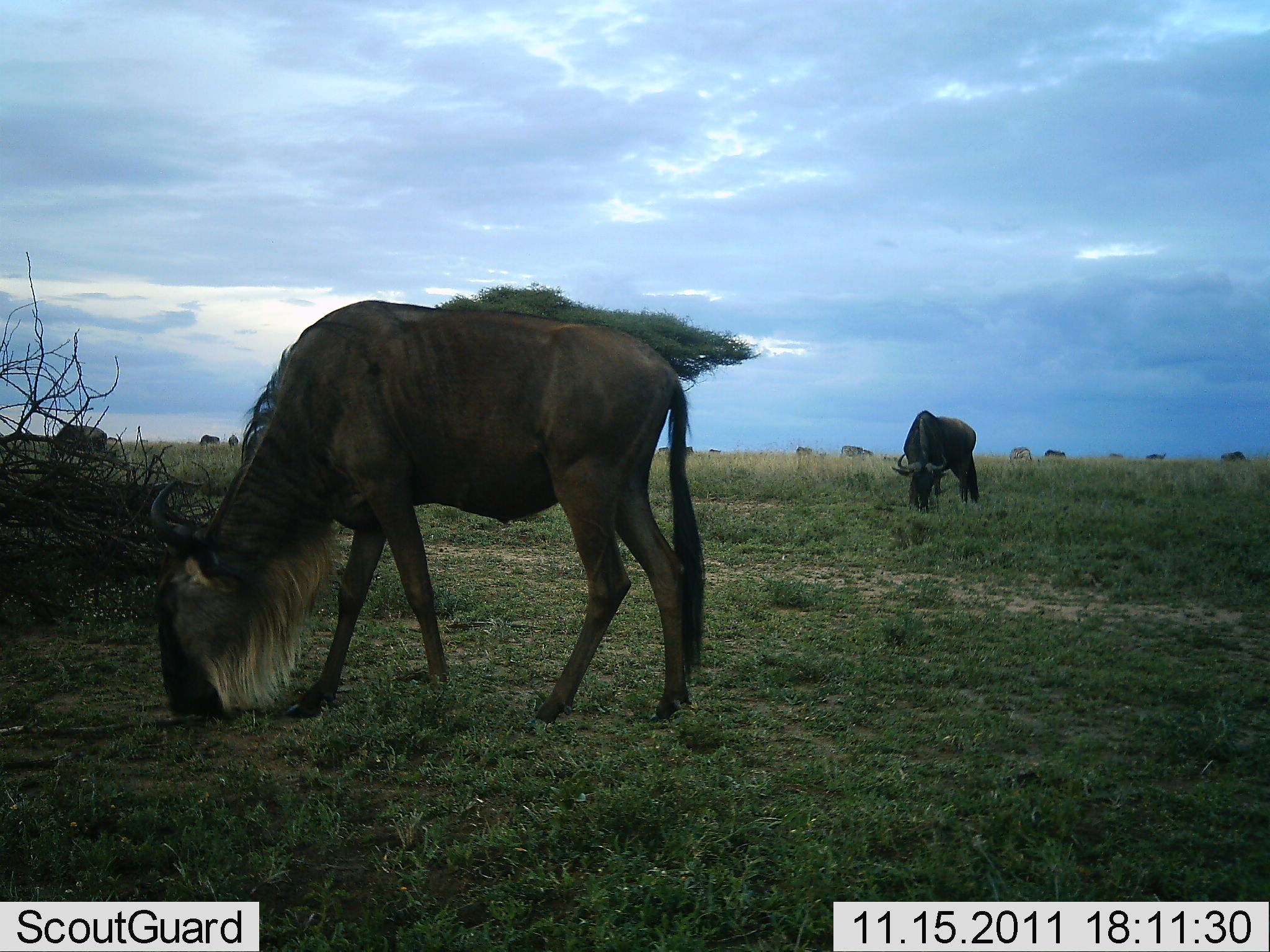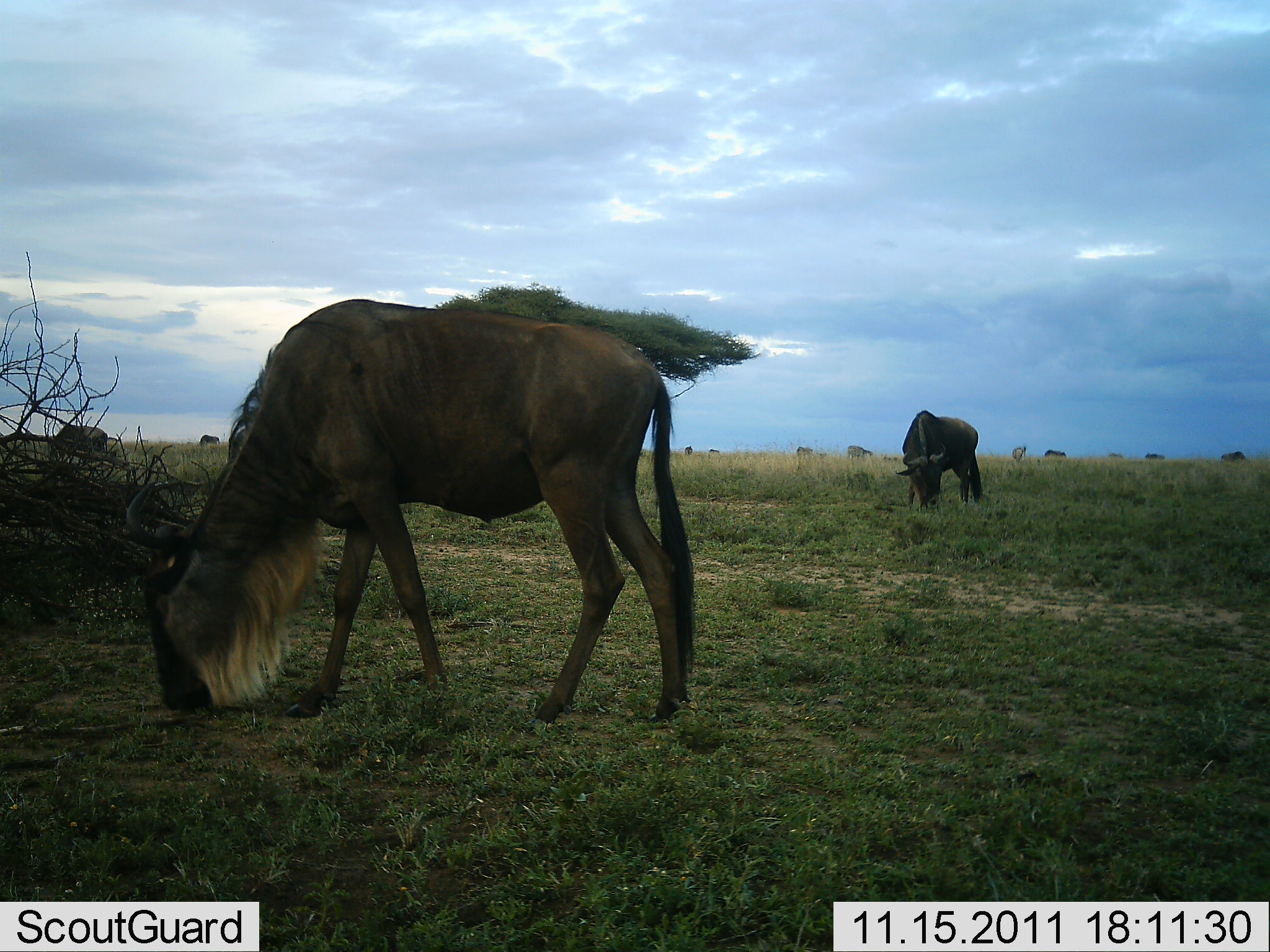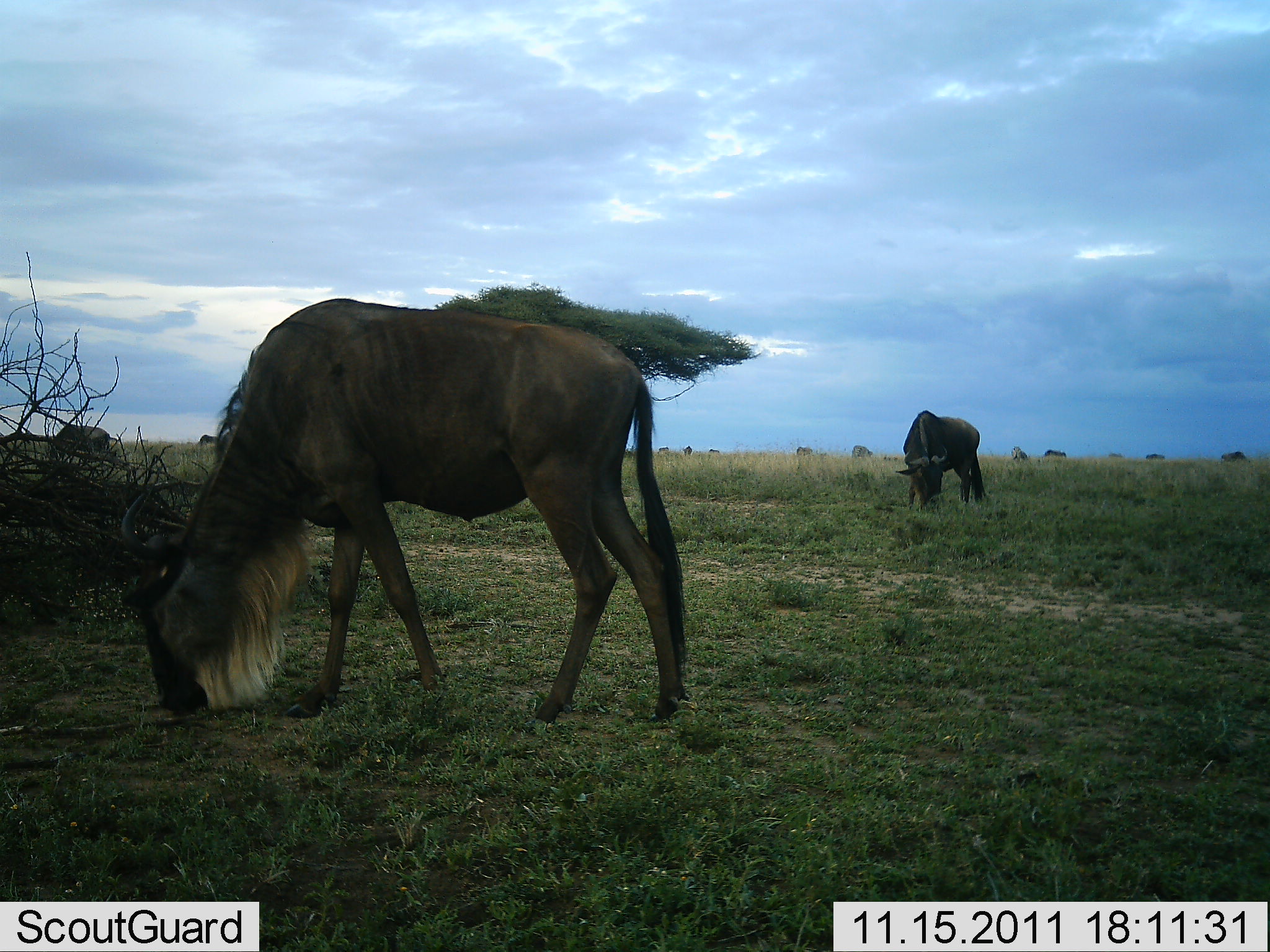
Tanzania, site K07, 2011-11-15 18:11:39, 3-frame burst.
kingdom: Animalia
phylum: Chordata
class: Mammalia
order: Artiodactyla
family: Bovidae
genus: Connochaetes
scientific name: Connochaetes taurinus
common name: blue wildebeest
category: wildebeest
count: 11-50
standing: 36%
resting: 0%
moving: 7%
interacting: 0%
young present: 0%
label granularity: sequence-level